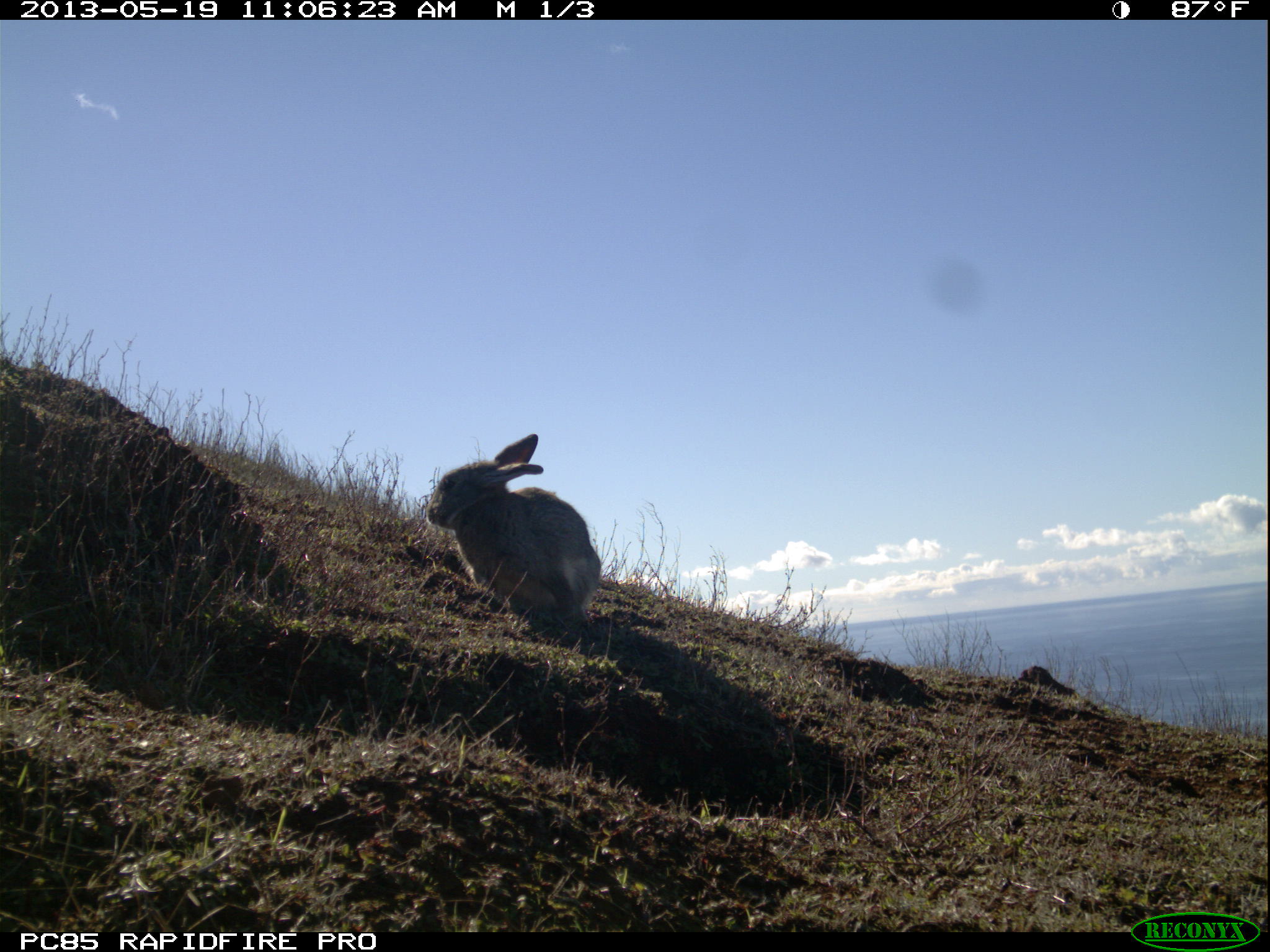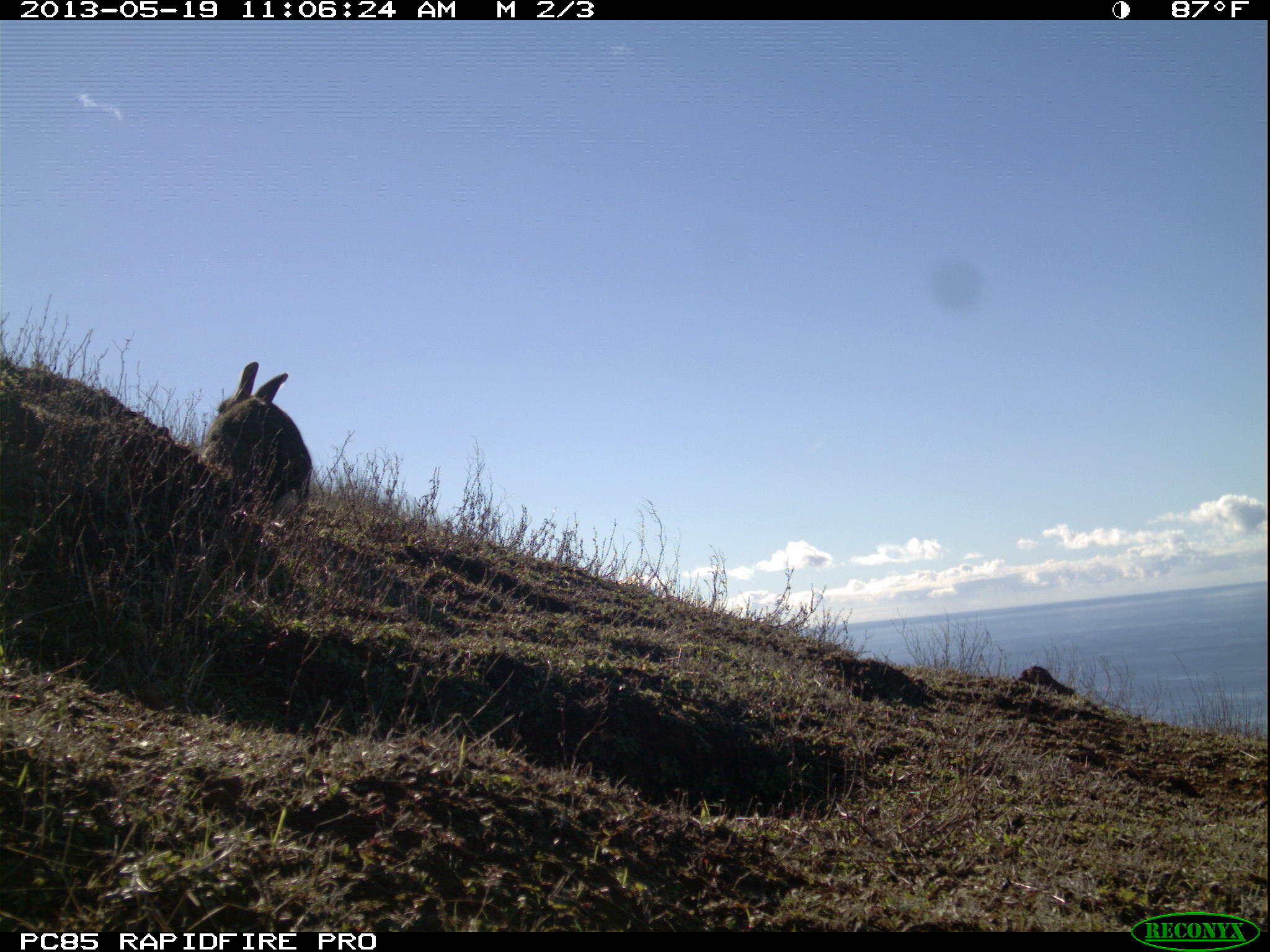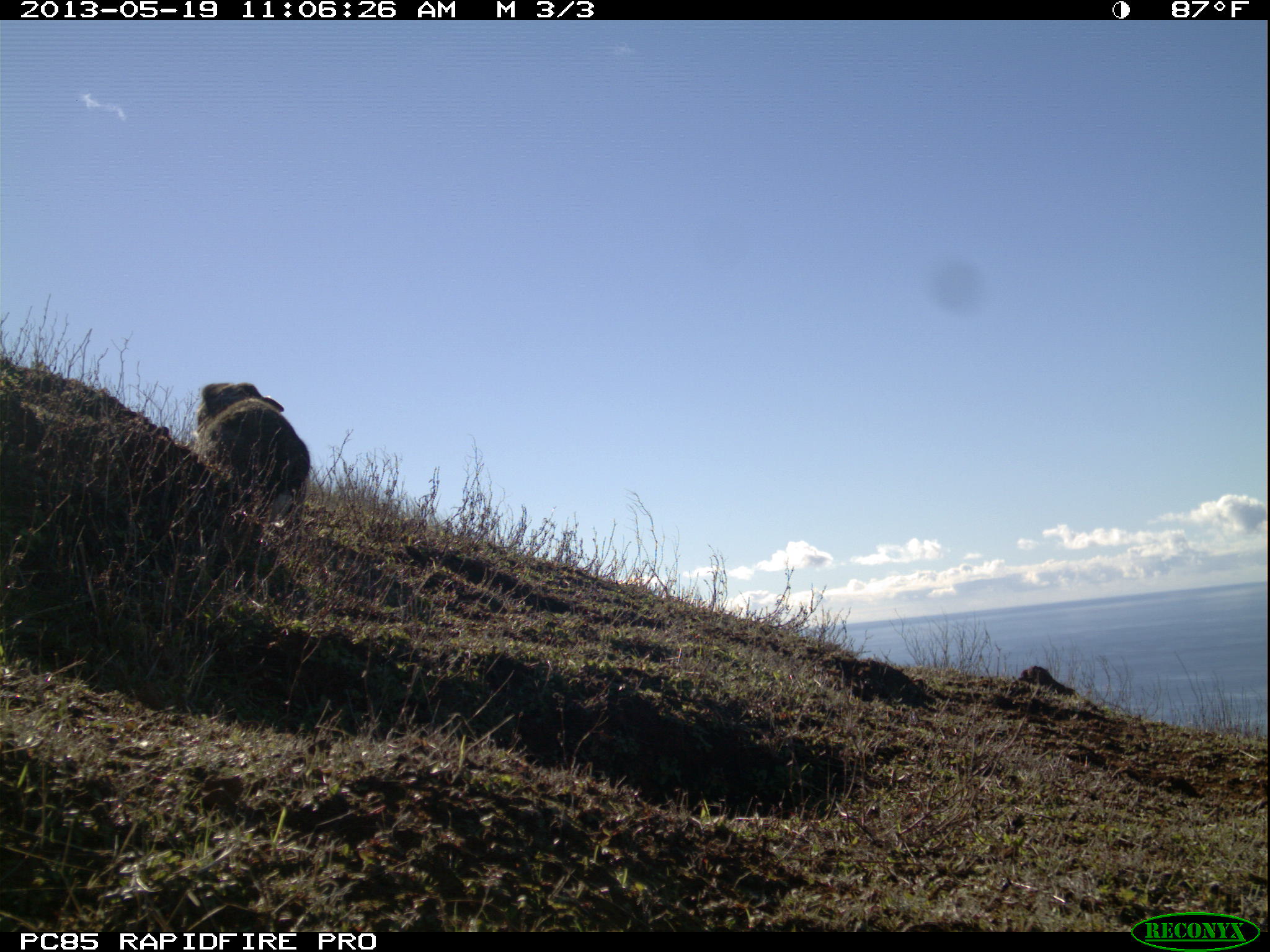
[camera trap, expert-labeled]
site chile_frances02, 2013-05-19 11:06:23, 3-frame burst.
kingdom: Animalia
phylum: Chordata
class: Mammalia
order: Lagomorpha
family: Leporidae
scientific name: Leporidae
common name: rabbits and hares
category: rabbit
Rabbit (rabbits and hares) (Leporidae).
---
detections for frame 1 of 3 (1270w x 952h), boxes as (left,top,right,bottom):
rabbit: (424,432,605,638)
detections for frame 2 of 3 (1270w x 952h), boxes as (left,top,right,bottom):
rabbit: (200,363,311,531)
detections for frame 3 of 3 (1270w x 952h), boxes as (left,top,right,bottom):
rabbit: (189,381,310,531)